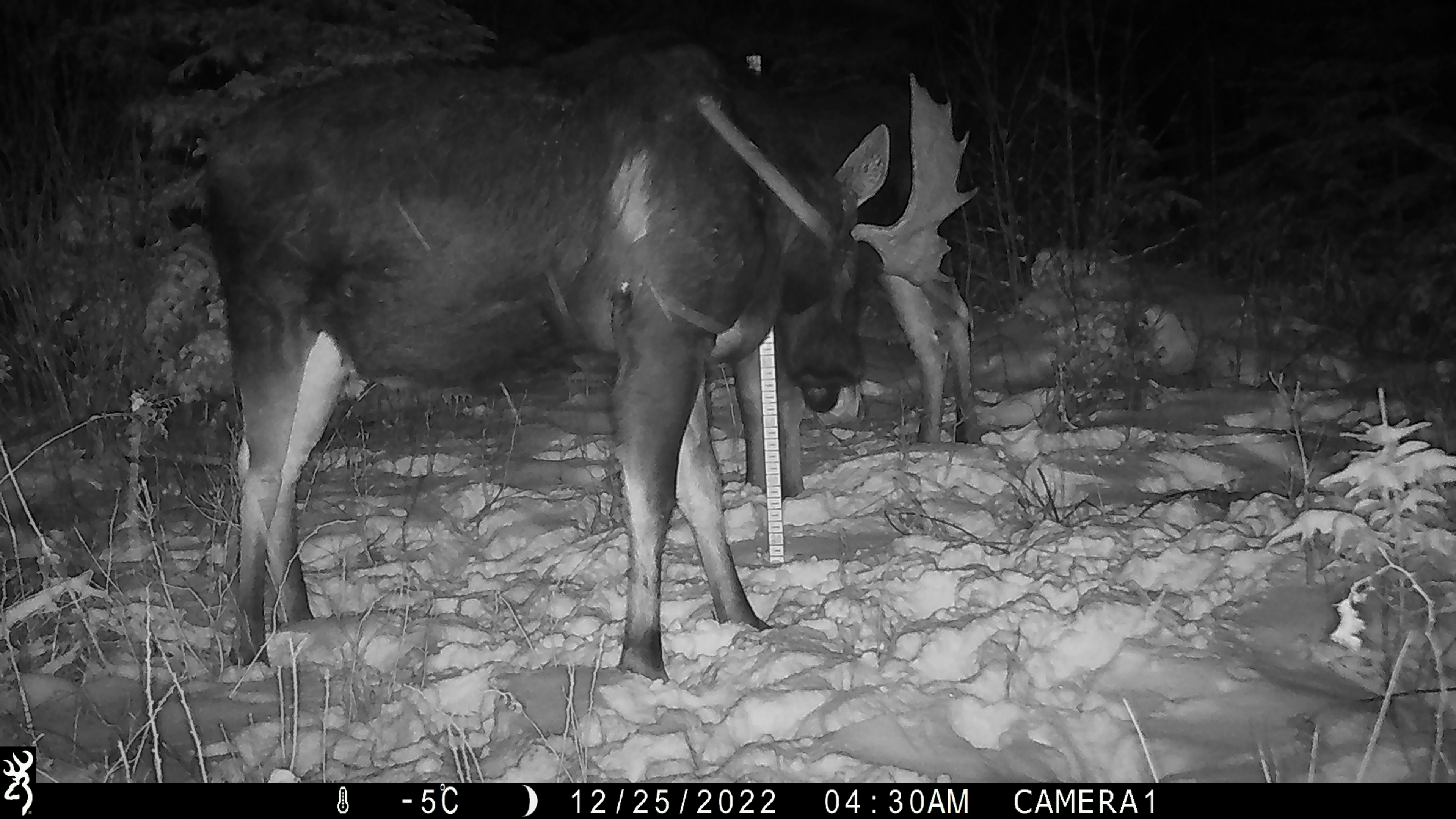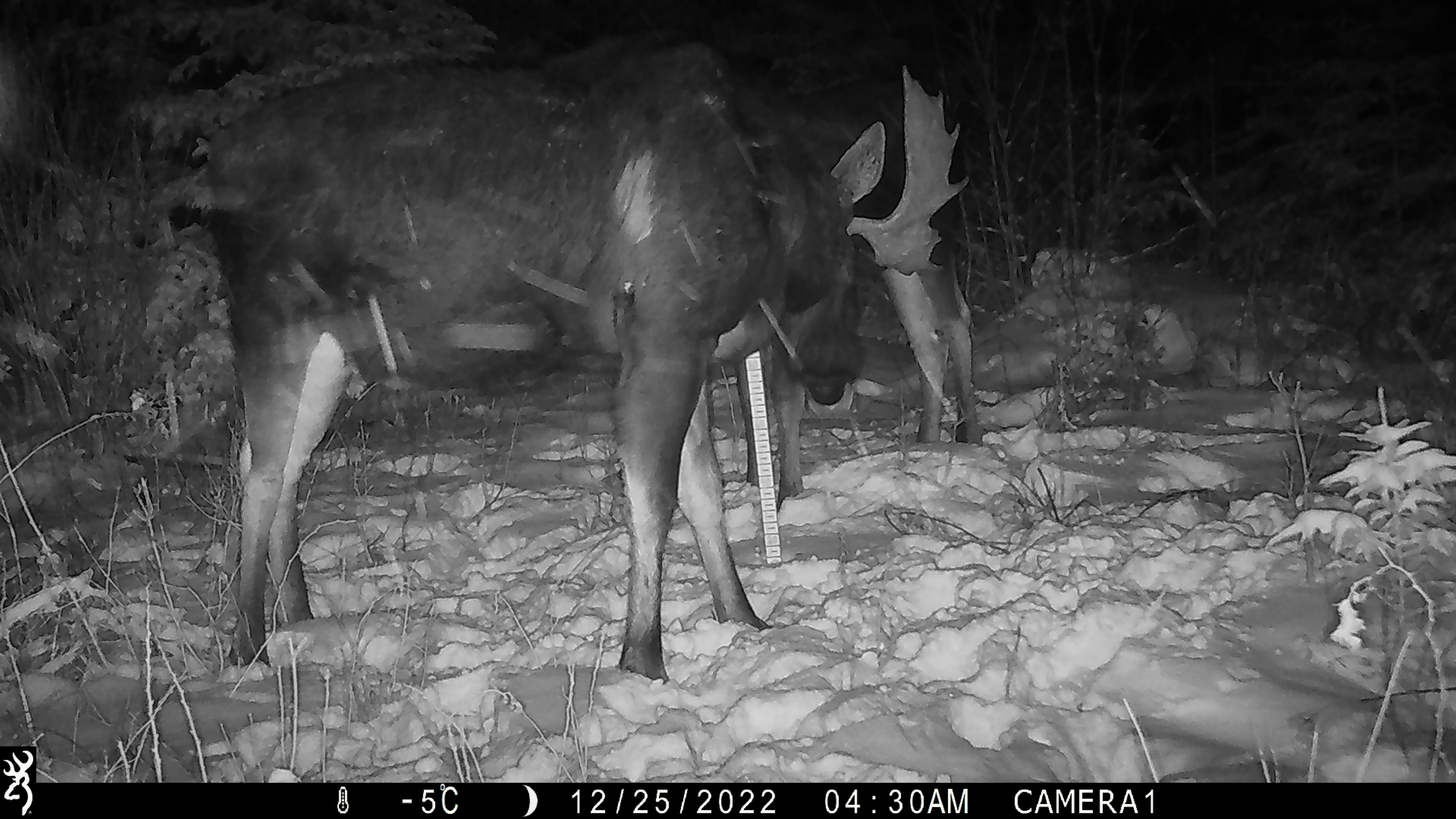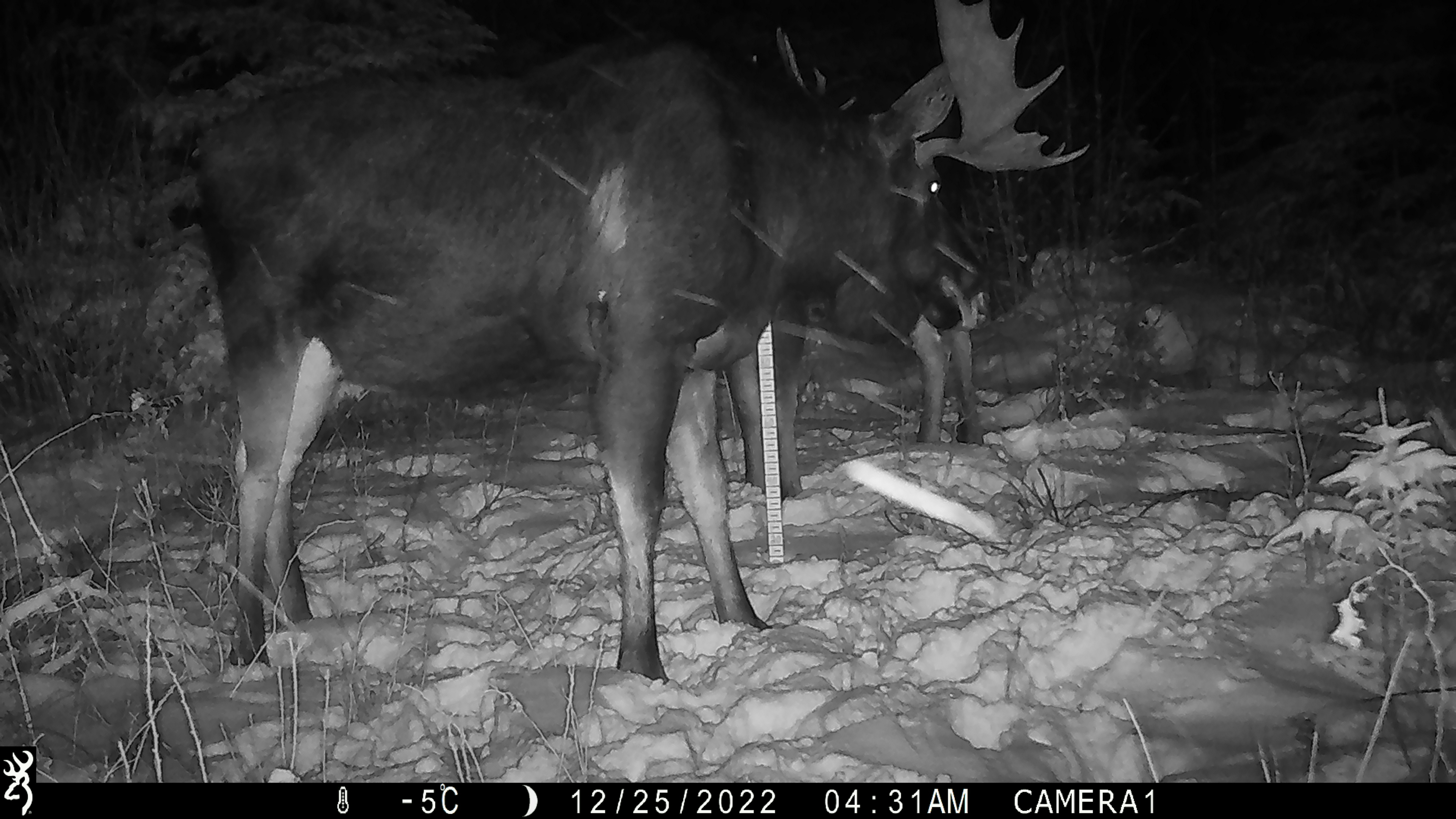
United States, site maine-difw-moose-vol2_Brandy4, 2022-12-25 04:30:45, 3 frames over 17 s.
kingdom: Animalia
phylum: Chordata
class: Mammalia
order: Artiodactyla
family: Cervidae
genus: Alces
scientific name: Alces alces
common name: moose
Moose (Alces alces).